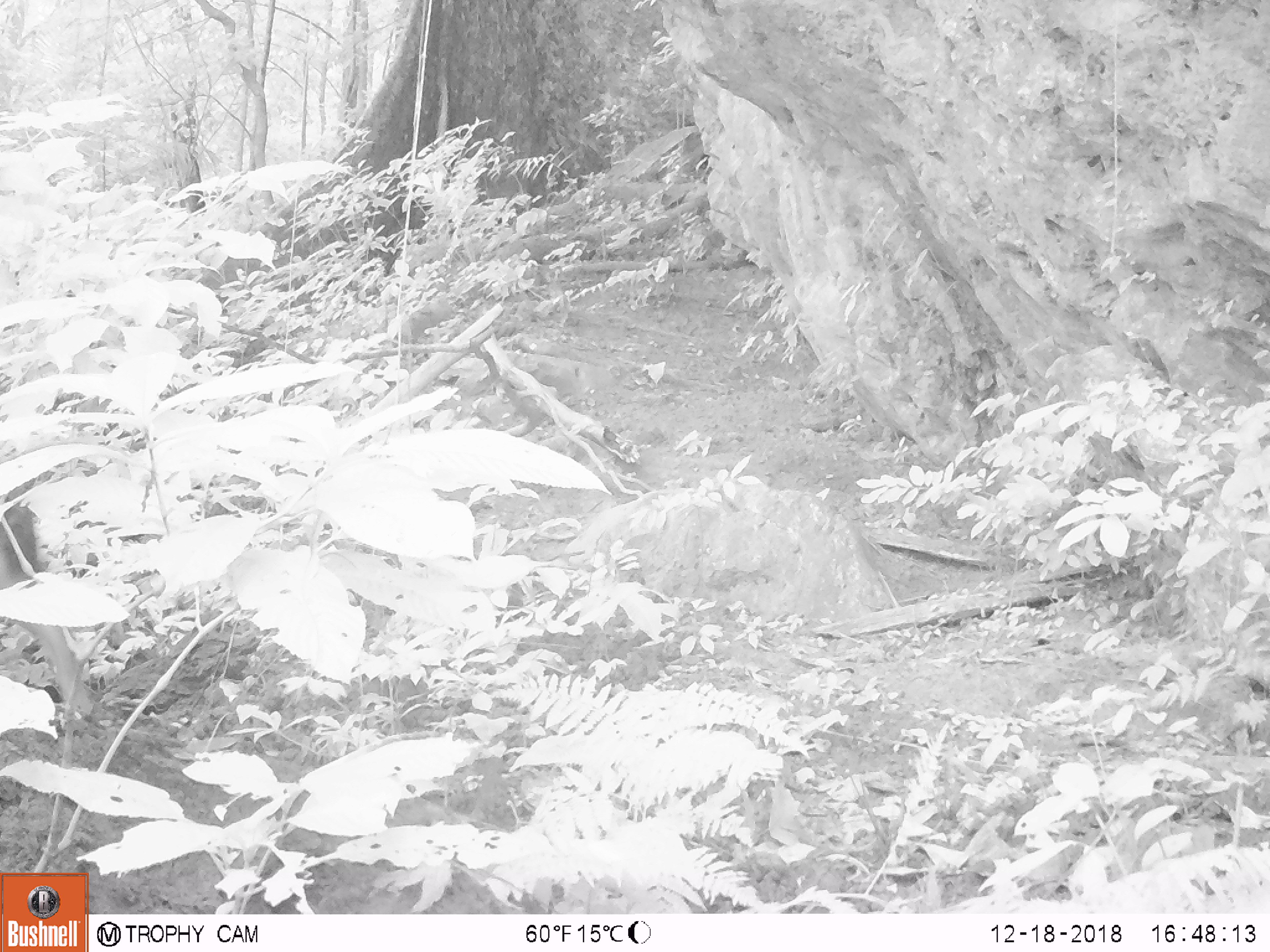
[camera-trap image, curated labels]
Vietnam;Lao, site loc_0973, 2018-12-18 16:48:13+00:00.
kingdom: Animalia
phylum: Chordata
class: Mammalia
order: Artiodactyla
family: Bovidae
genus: Capricornis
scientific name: Capricornis sumatraensis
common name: chinese serow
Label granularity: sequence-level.